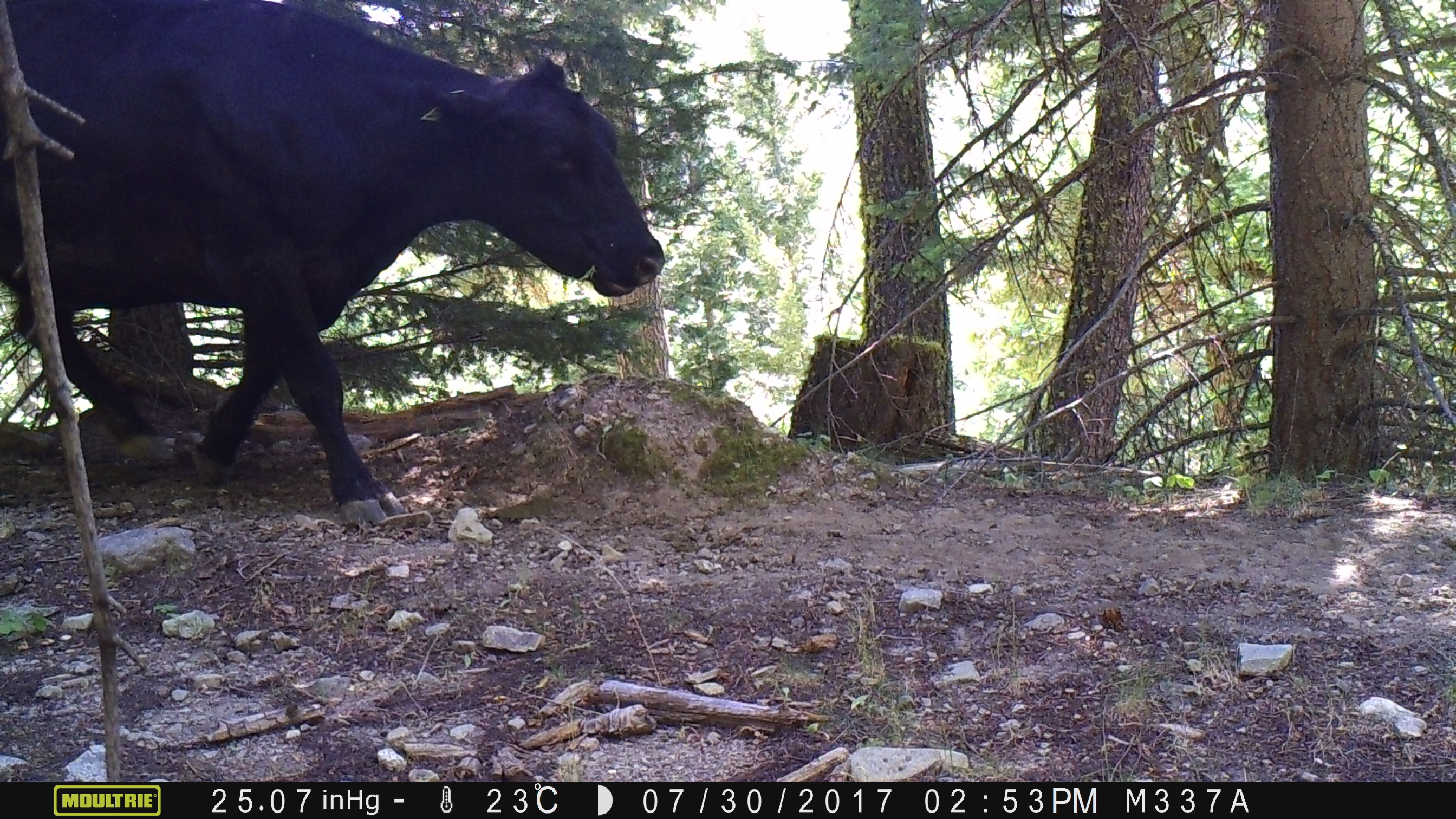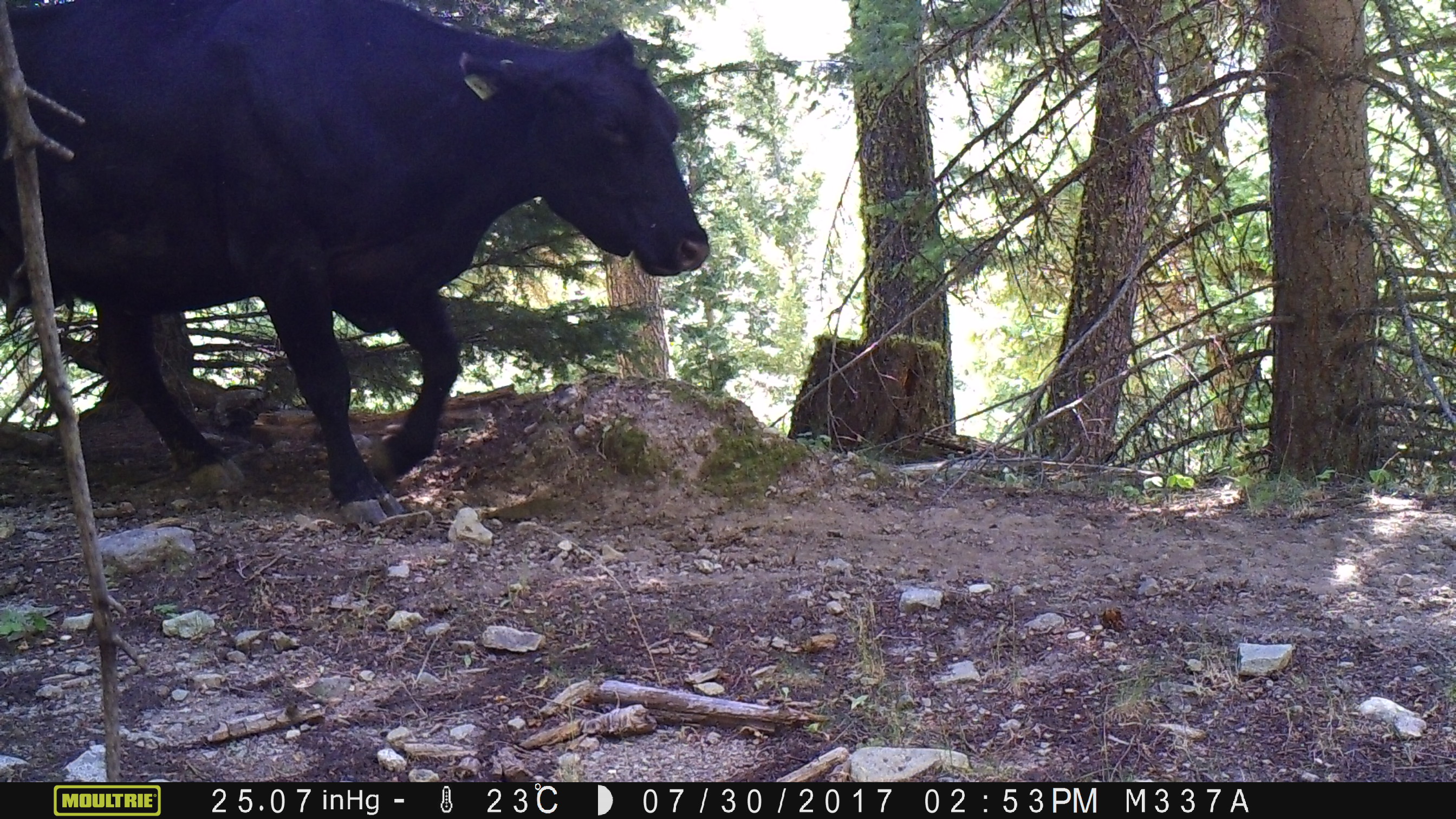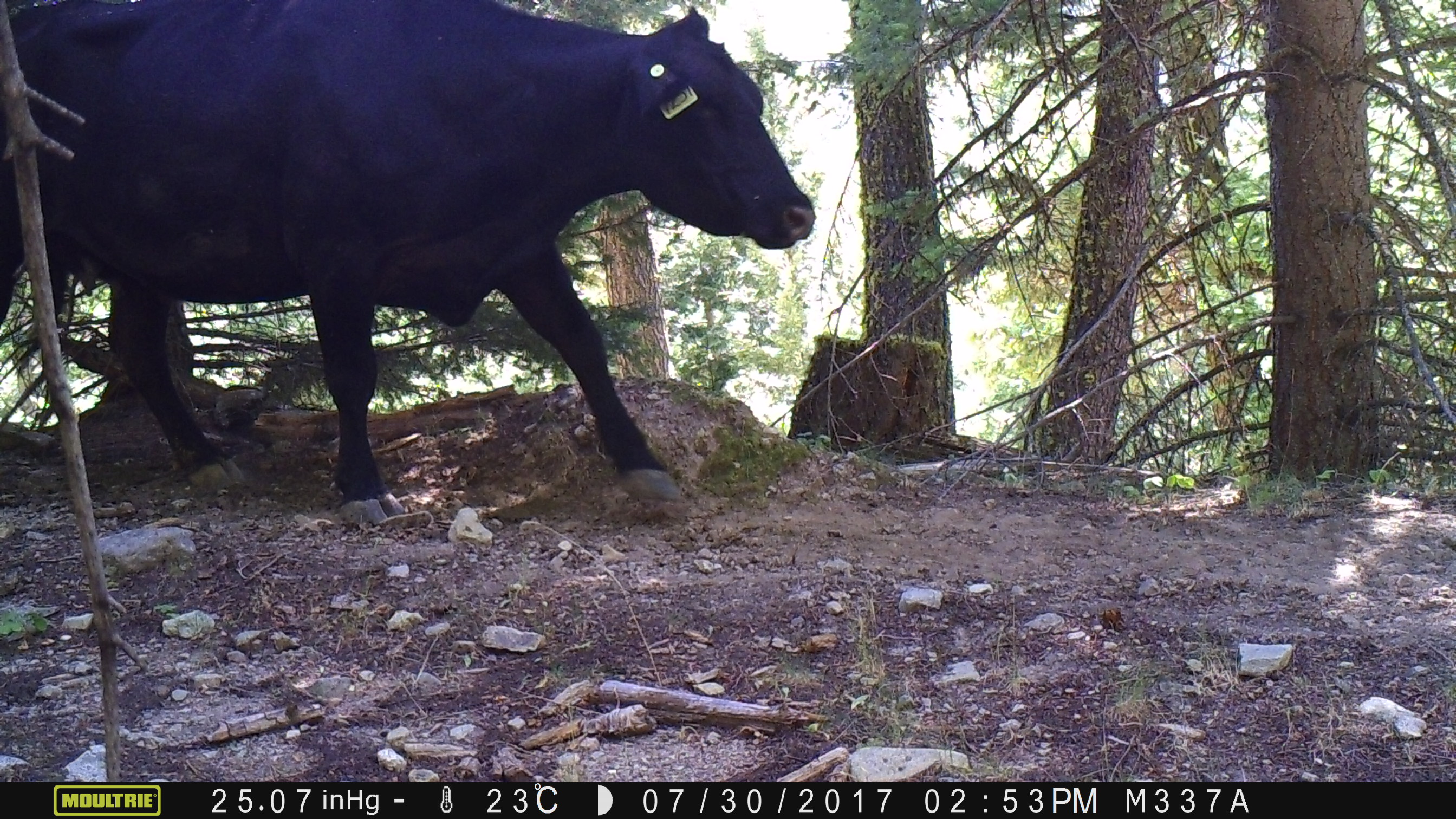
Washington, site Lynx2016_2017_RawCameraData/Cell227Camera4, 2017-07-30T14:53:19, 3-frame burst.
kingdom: Animalia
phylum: Chordata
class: Mammalia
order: Artiodactyla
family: Bovidae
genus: Bos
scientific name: Bos taurus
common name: domestic cattle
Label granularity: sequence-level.